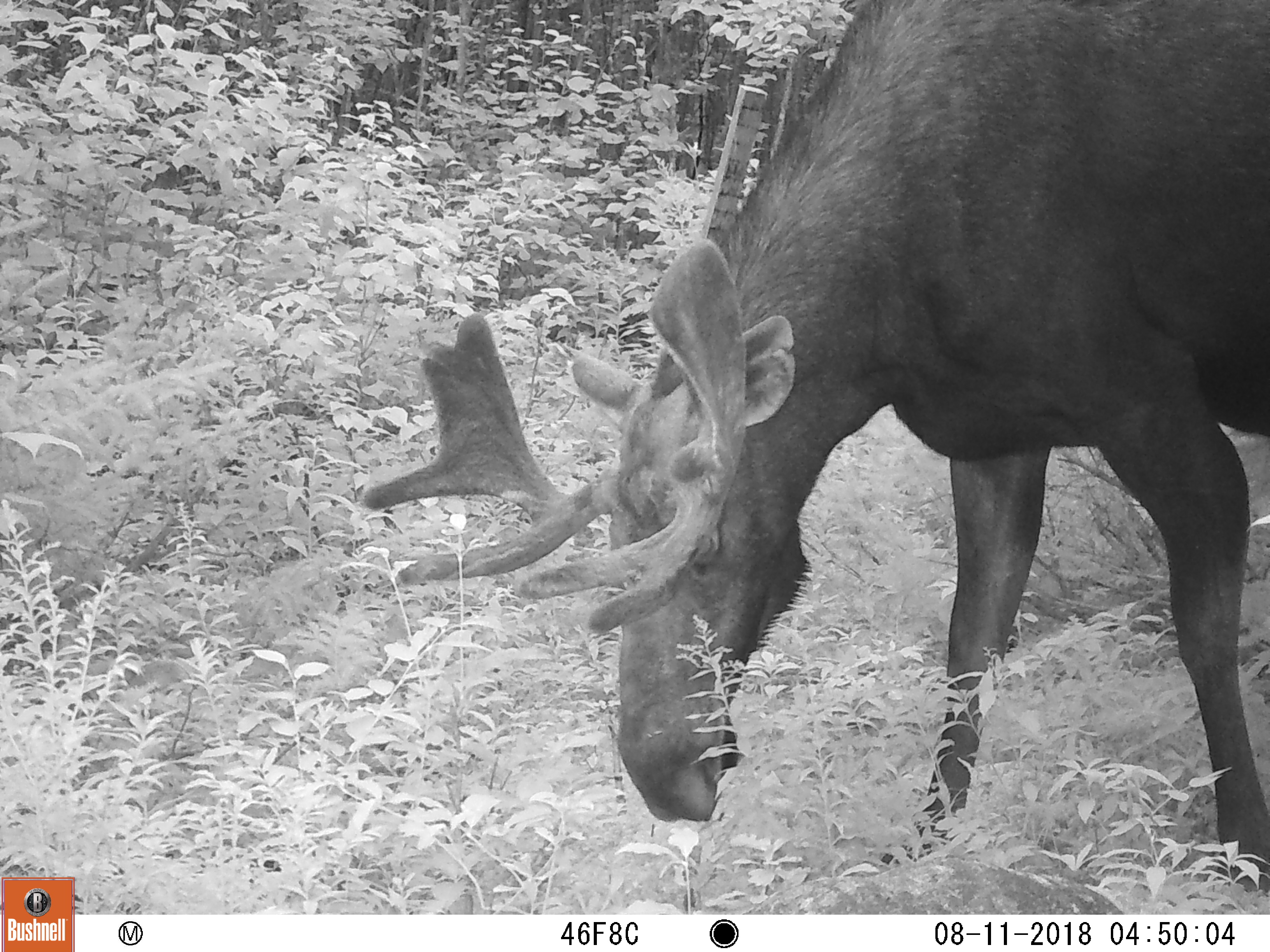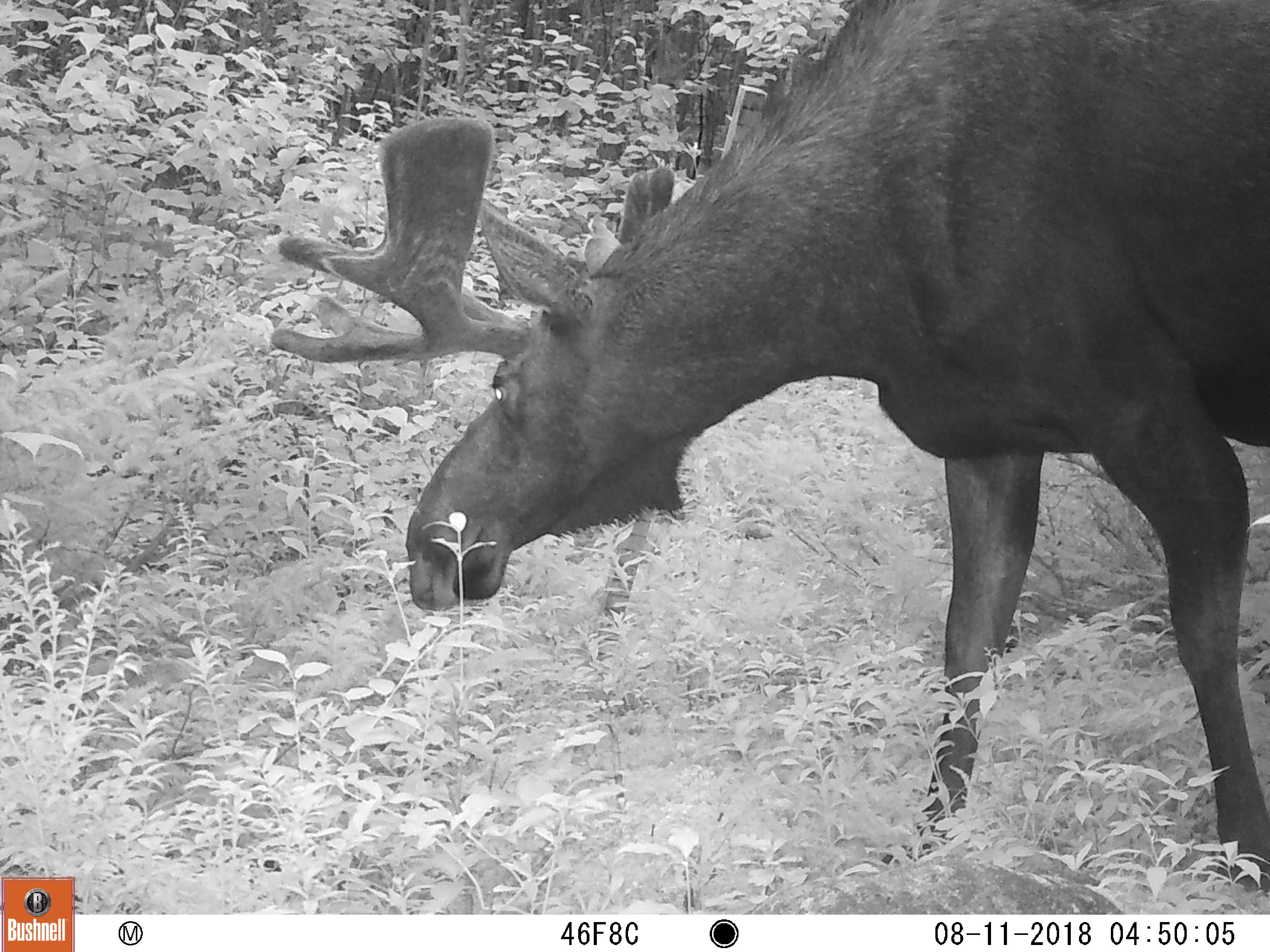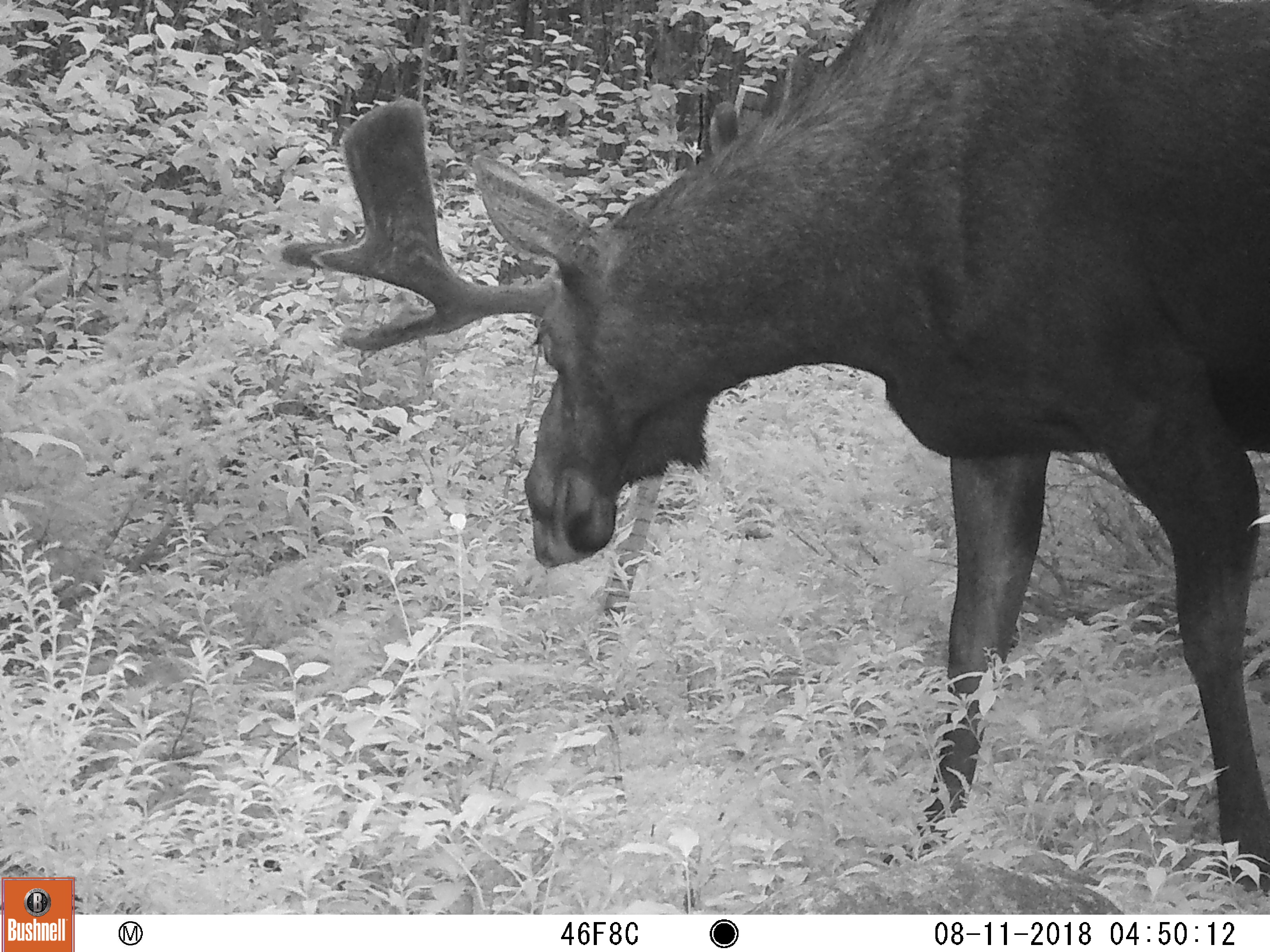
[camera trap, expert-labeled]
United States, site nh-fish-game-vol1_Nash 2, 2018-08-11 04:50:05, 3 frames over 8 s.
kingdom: Animalia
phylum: Chordata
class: Mammalia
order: Artiodactyla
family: Cervidae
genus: Alces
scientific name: Alces alces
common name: moose